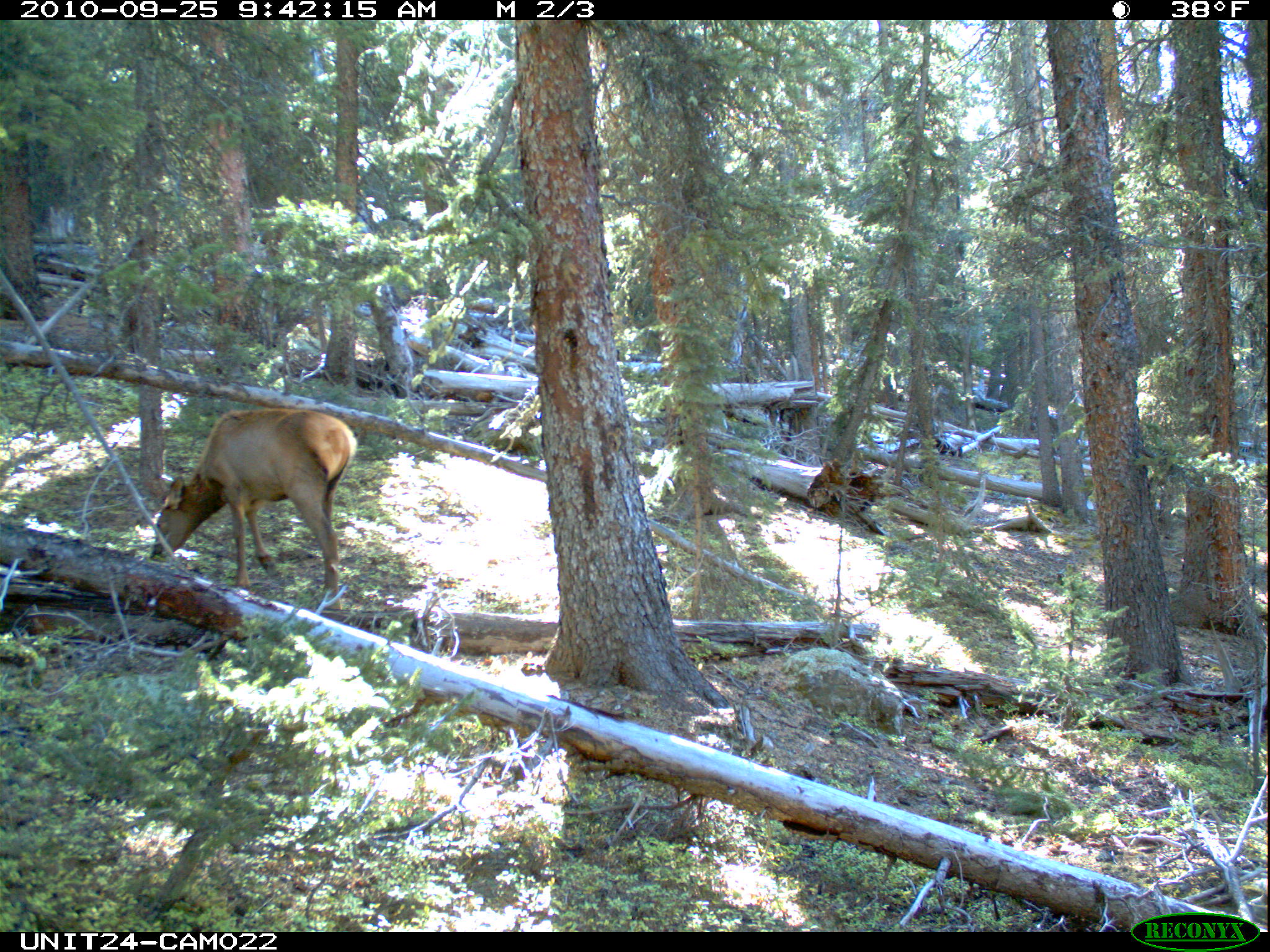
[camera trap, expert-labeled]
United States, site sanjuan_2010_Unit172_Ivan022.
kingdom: Animalia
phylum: Chordata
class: Mammalia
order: Artiodactyla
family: Cervidae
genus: Cervus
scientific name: Cervus elaphus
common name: red deer